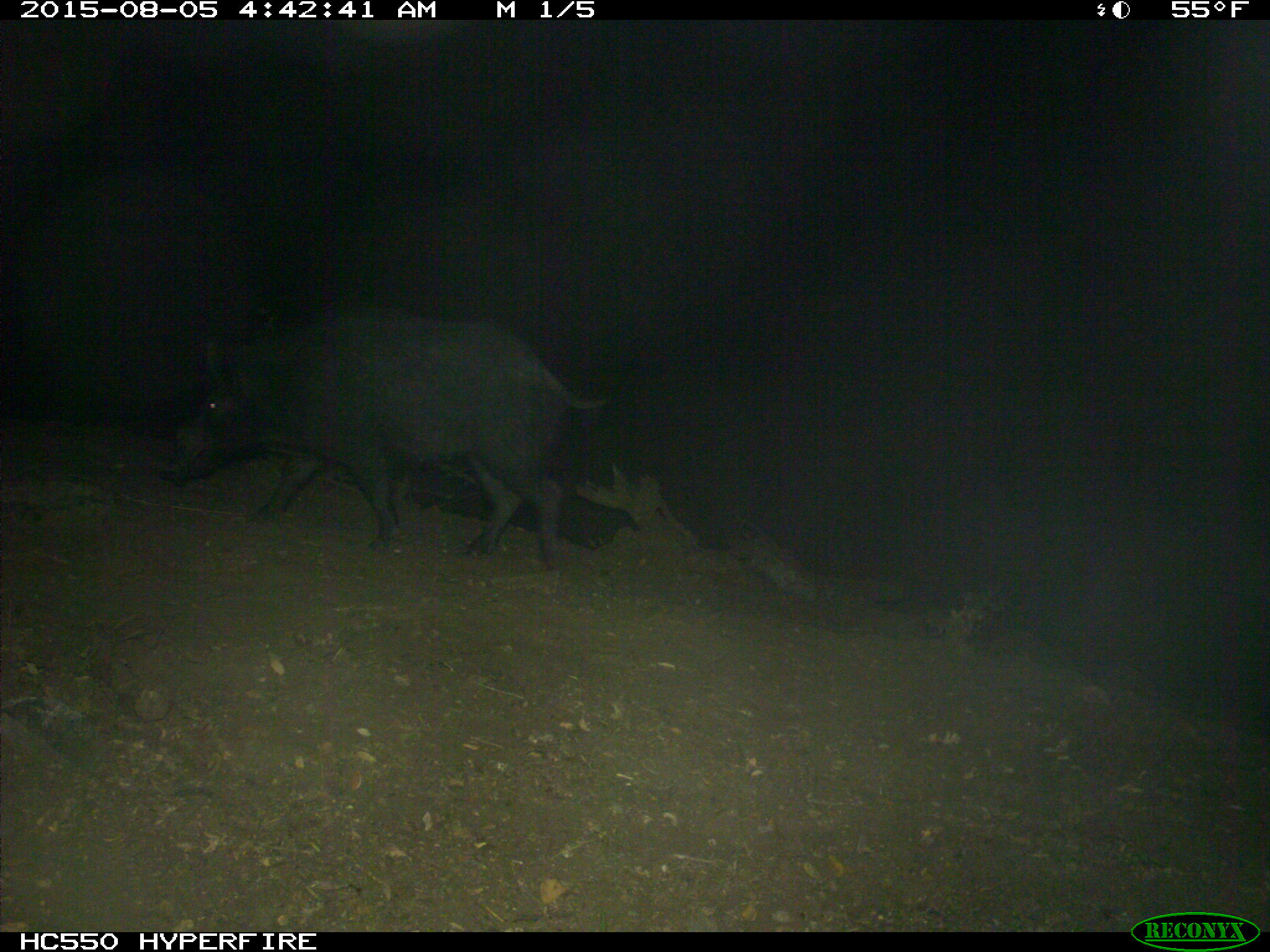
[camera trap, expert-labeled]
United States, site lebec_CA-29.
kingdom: Animalia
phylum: Chordata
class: Mammalia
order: Artiodactyla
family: Suidae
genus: Sus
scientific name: Sus scrofa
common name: wild boar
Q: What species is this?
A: Sus scrofa (wild boar).